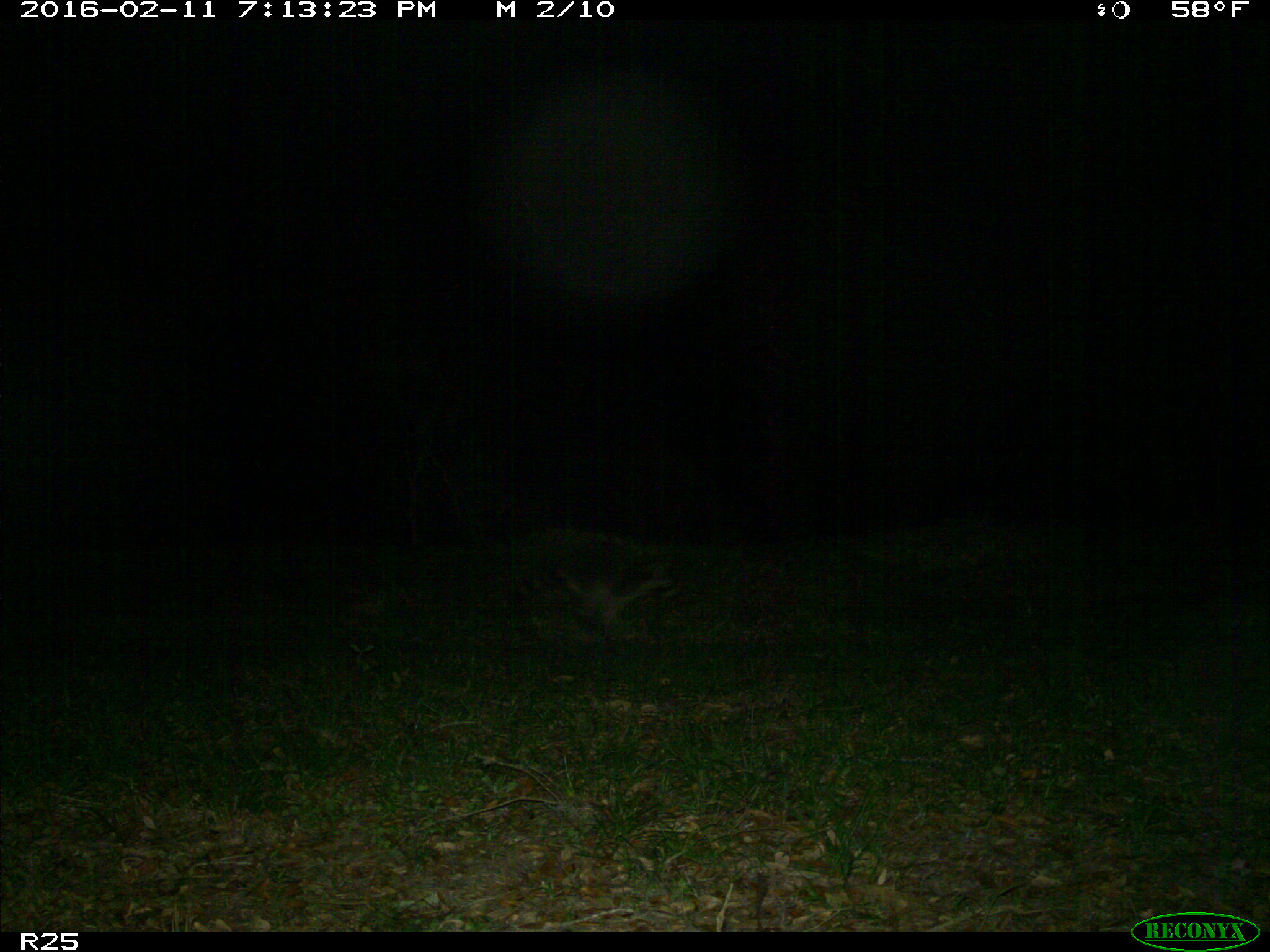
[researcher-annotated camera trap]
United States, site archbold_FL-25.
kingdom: Animalia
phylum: Chordata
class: Mammalia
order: Carnivora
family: Procyonidae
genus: Procyon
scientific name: Procyon lotor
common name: common raccoon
Procyon lotor (common raccoon).